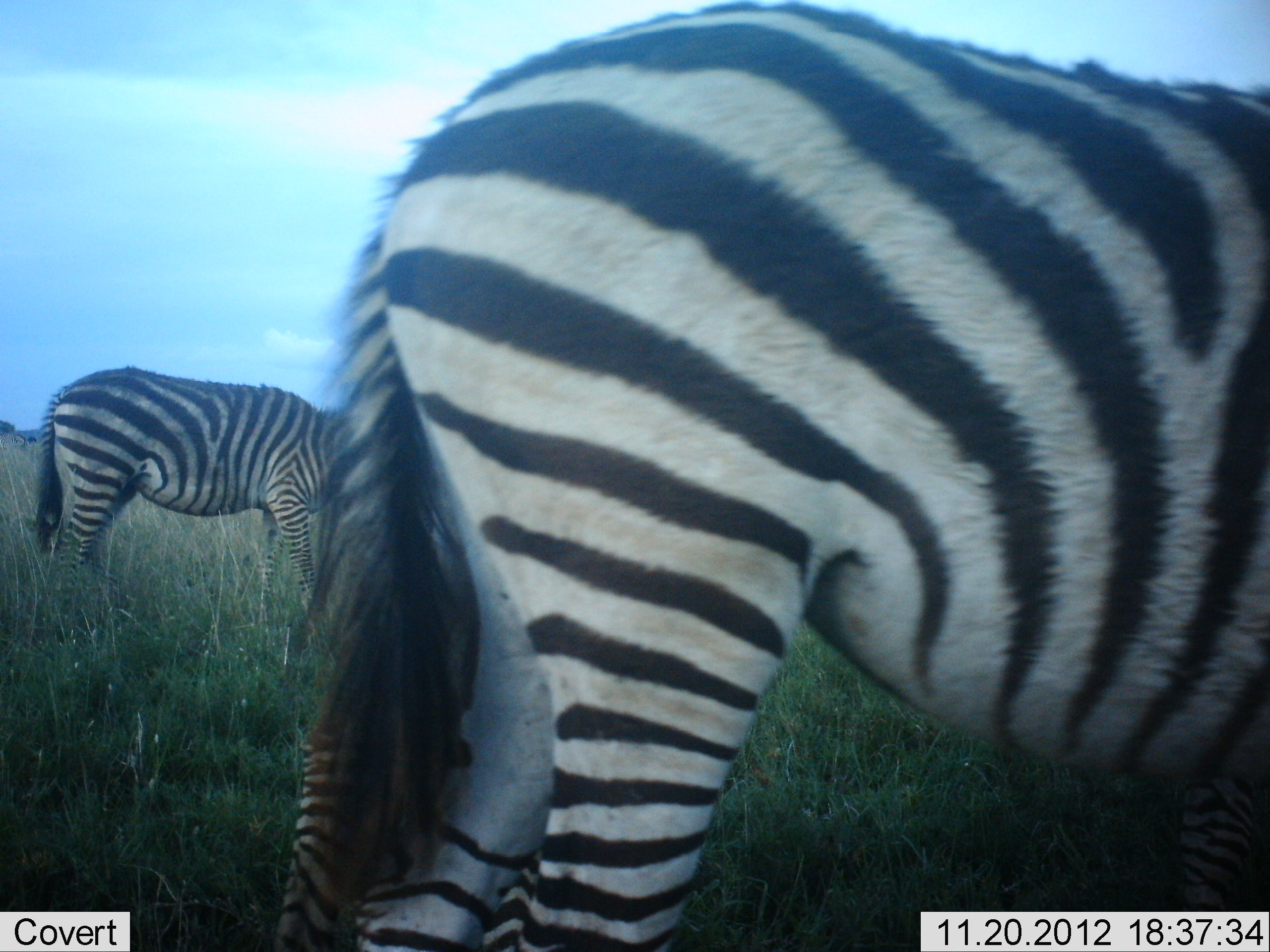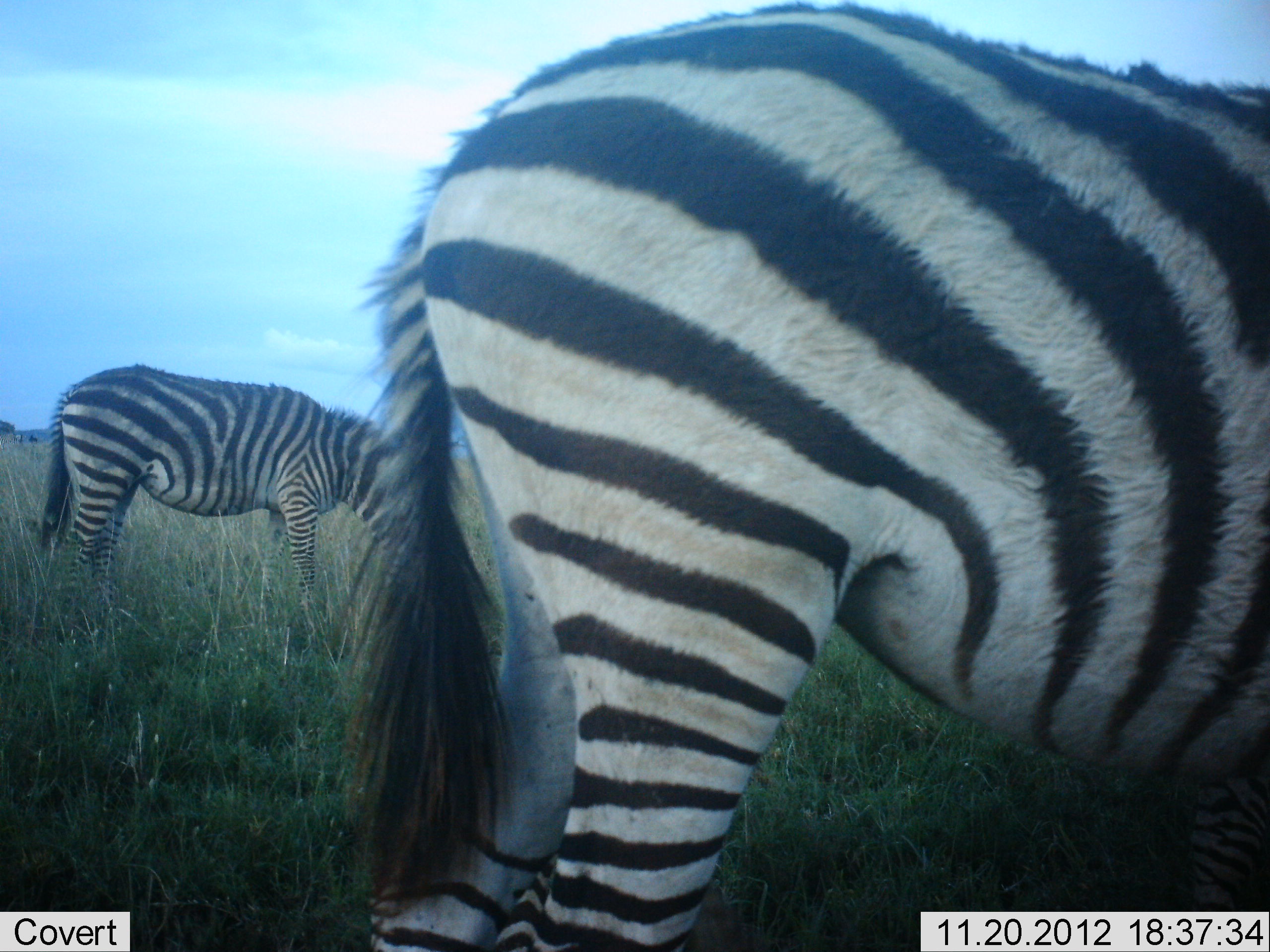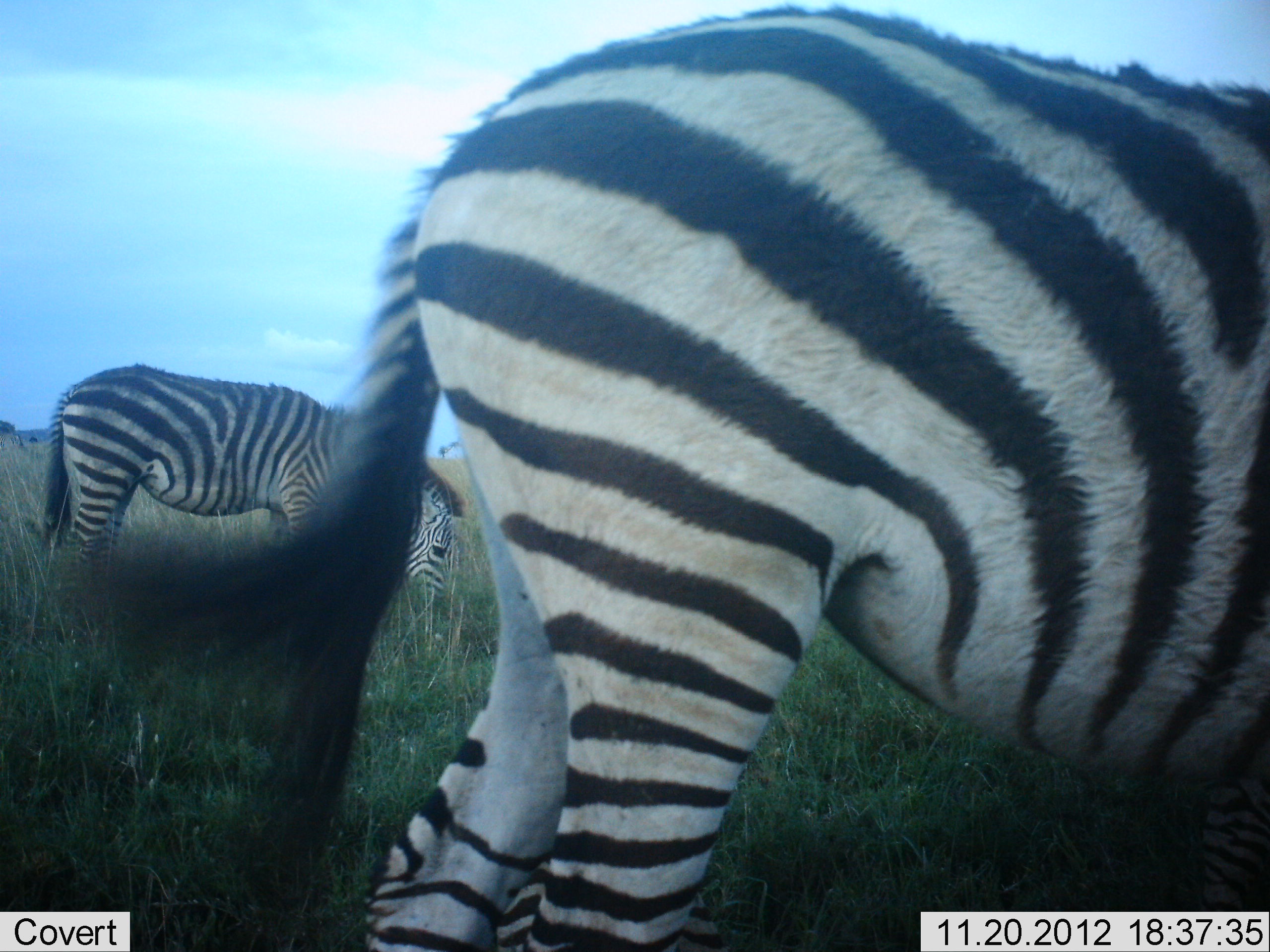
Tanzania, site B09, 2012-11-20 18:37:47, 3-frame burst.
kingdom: Animalia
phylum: Chordata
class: Mammalia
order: Perissodactyla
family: Equidae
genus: Equus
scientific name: Equus quagga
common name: plains zebra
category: zebra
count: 2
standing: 70%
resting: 0%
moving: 10%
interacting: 0%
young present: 0%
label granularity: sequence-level